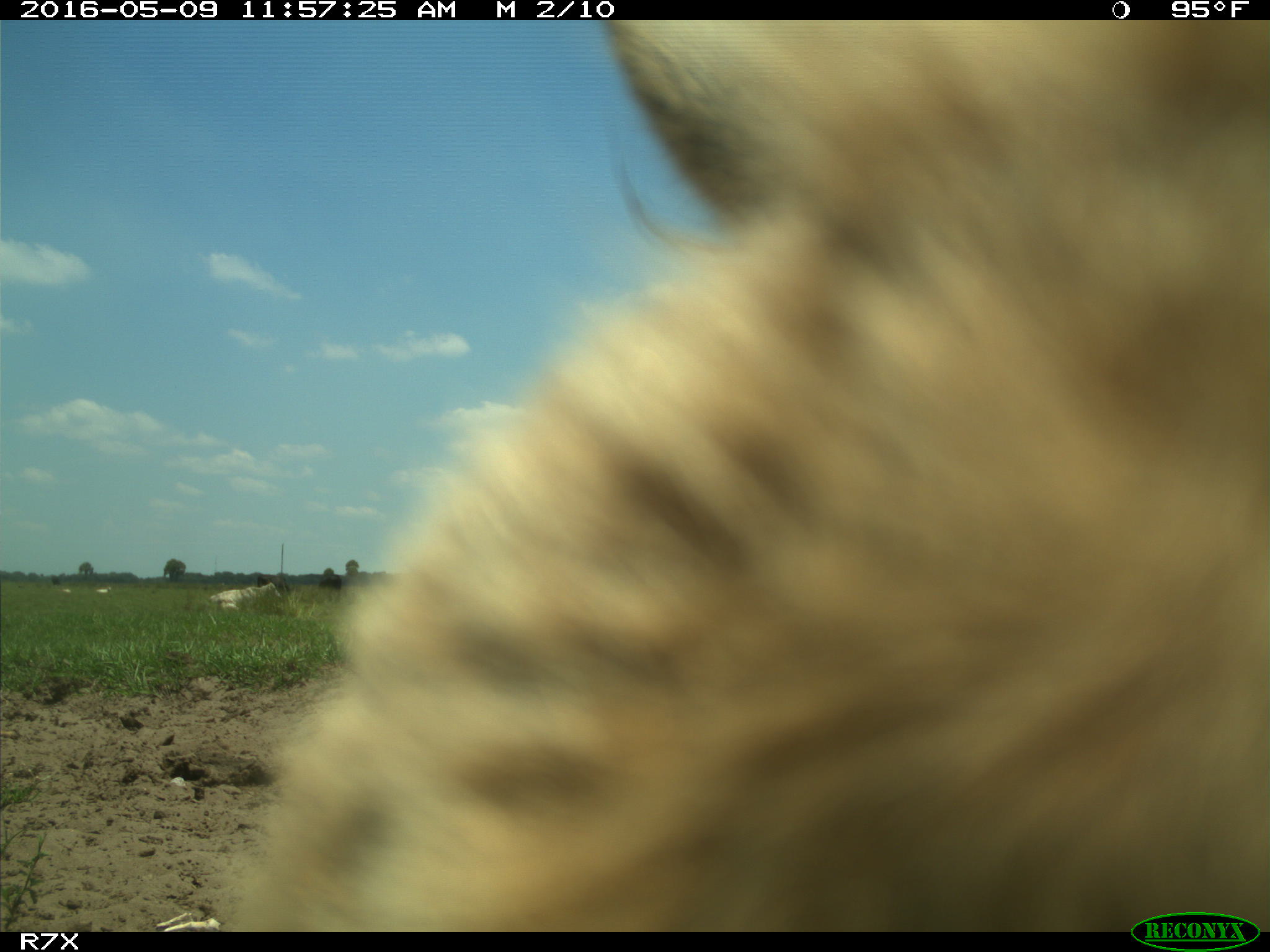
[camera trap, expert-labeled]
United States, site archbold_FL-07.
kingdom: Animalia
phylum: Chordata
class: Mammalia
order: Artiodactyla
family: Bovidae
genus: Bos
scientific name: Bos taurus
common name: domestic cow